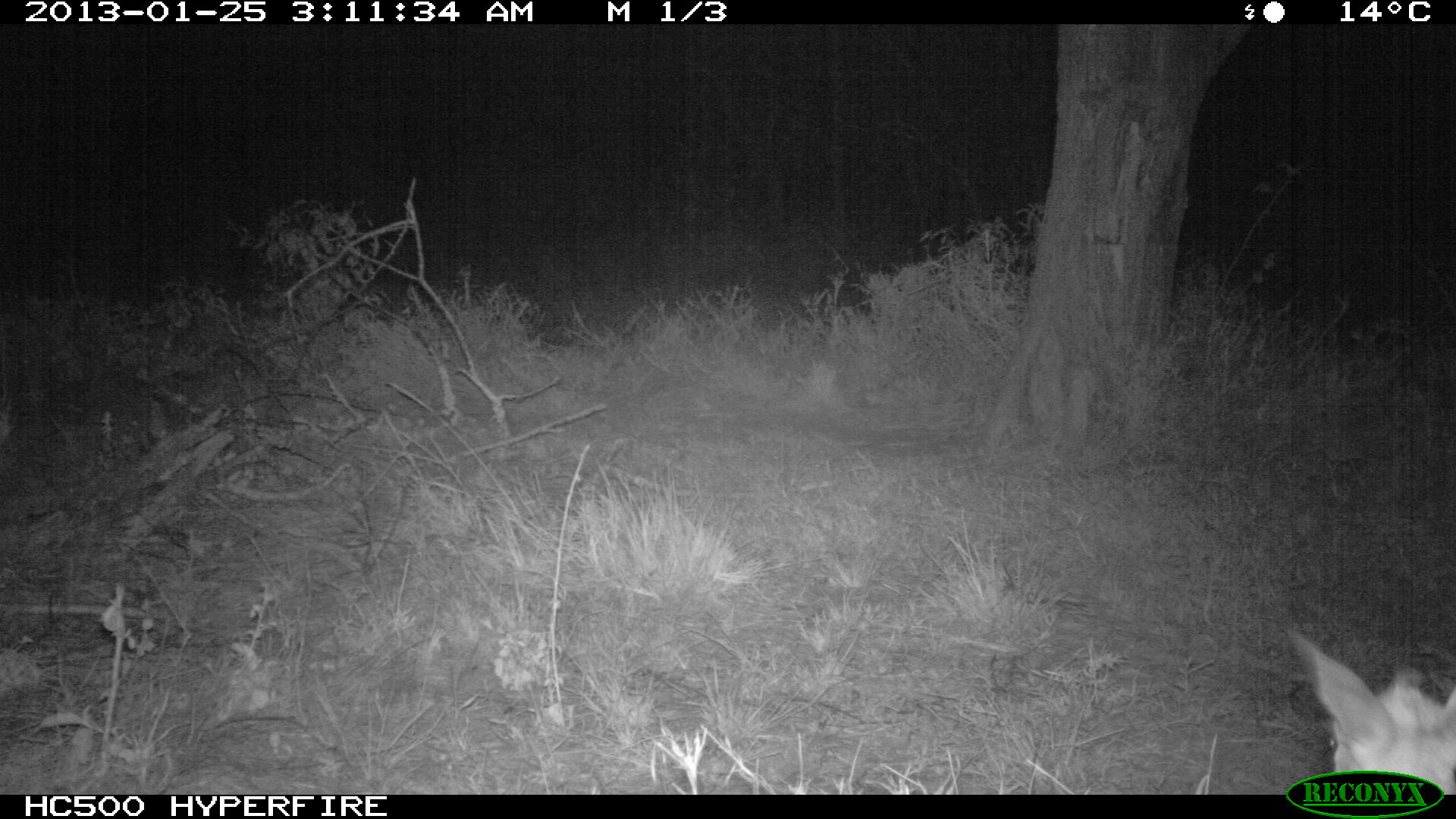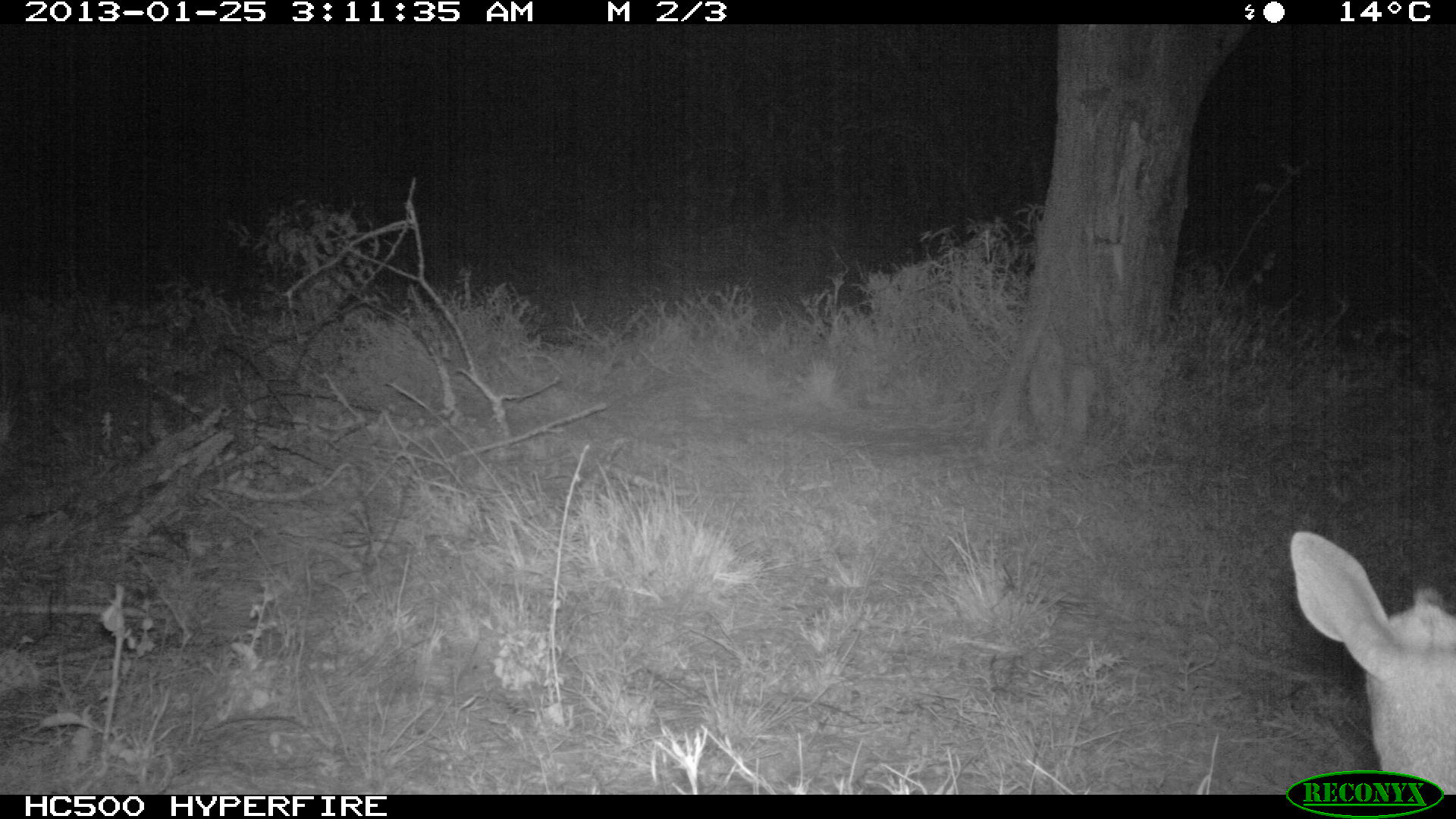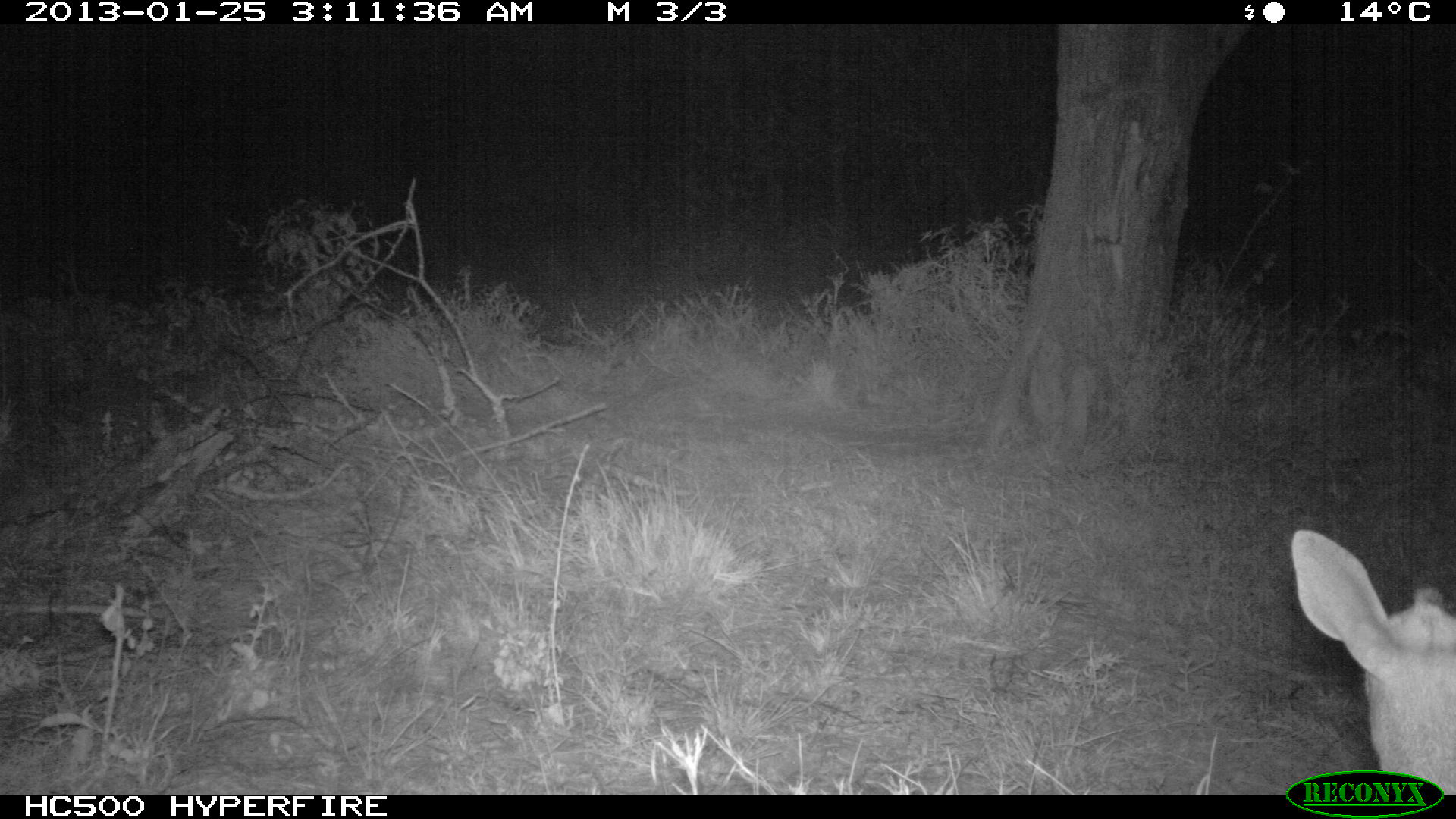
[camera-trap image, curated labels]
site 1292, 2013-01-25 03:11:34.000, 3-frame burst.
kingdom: Animalia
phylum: Chordata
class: Mammalia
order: Artiodactyla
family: Bovidae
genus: Madoqua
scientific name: Madoqua guentheri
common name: günther's dik-dik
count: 1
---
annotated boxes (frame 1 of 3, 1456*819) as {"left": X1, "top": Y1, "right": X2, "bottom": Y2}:
madoqua guentheri: {"left": 1284, "top": 619, "right": 1456, "bottom": 795}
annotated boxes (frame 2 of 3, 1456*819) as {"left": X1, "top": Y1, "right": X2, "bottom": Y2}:
madoqua guentheri: {"left": 1284, "top": 532, "right": 1456, "bottom": 795}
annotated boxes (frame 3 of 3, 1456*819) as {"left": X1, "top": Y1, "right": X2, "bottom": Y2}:
madoqua guentheri: {"left": 1284, "top": 525, "right": 1456, "bottom": 795}